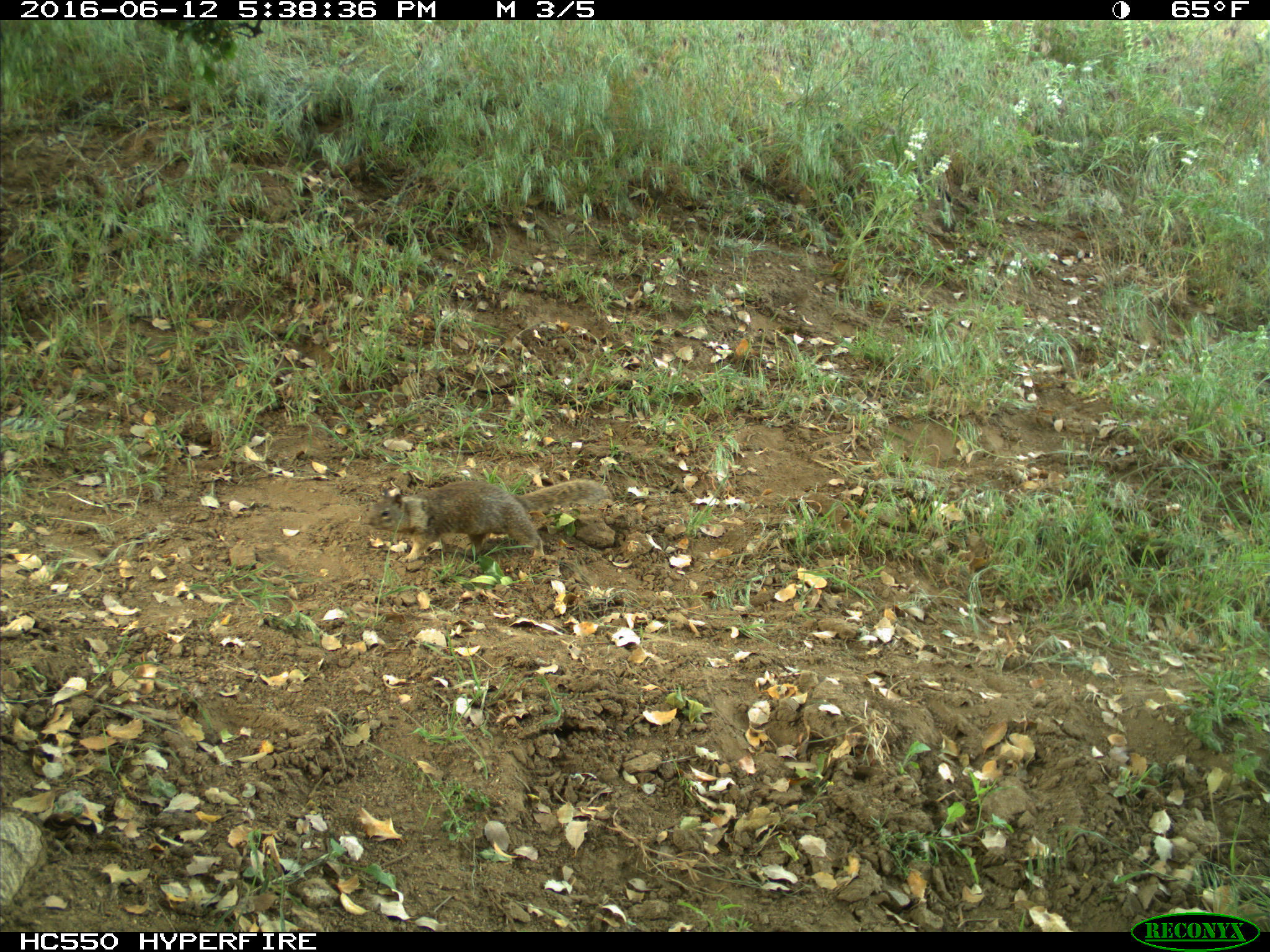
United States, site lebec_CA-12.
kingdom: Animalia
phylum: Chordata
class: Mammalia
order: Rodentia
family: Sciuridae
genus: Otospermophilus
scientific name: Otospermophilus beecheyi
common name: california ground squirrel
Otospermophilus beecheyi (california ground squirrel).